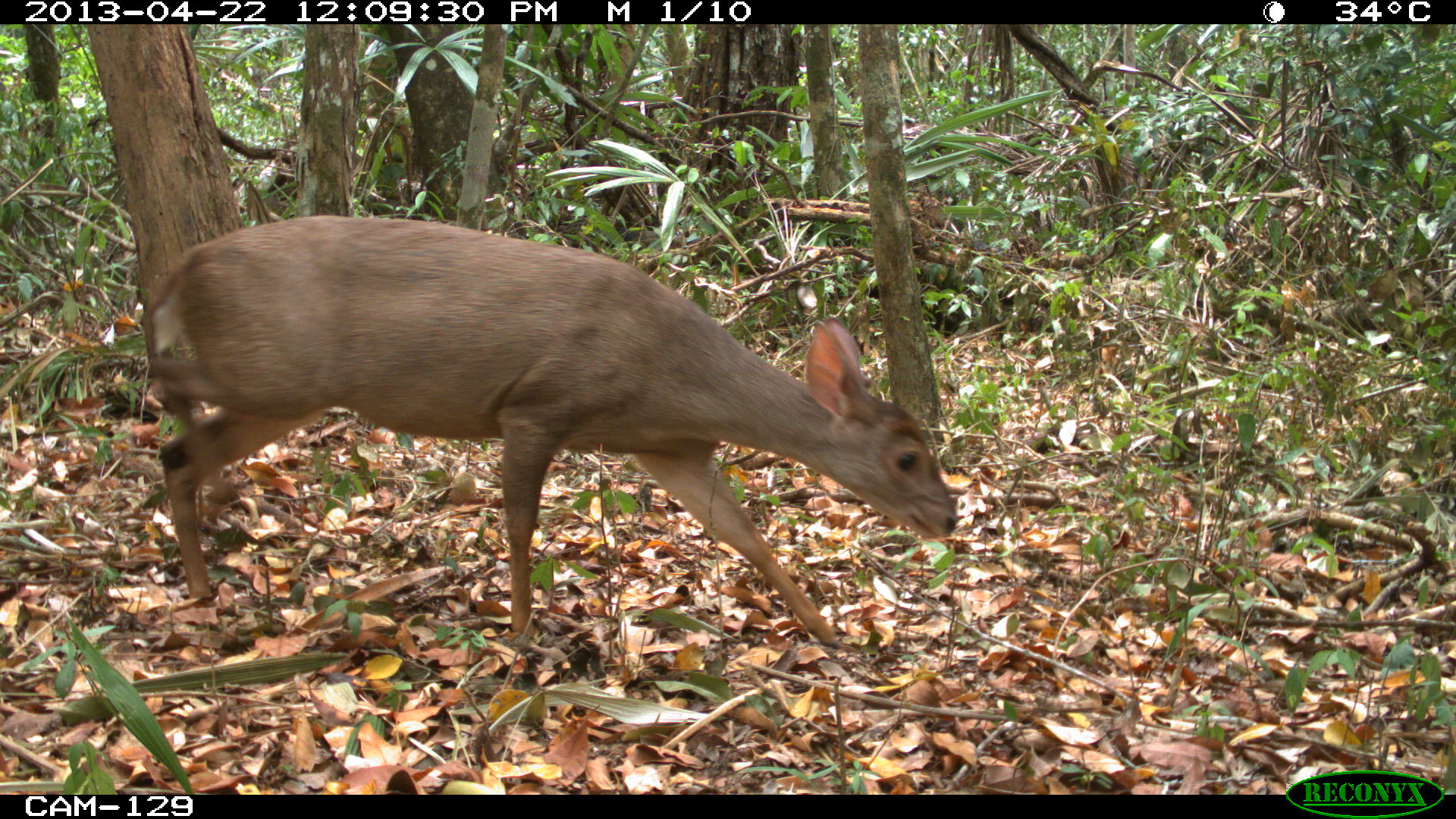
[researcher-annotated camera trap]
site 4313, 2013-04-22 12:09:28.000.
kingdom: Animalia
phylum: Chordata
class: Mammalia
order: Artiodactyla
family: Cervidae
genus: Odocoileus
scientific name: Odocoileus pandora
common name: yucatán brown brocket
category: mazama pandora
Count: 1.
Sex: female.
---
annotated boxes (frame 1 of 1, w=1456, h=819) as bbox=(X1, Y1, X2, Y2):
mazama pandora: bbox=(139, 213, 959, 650)